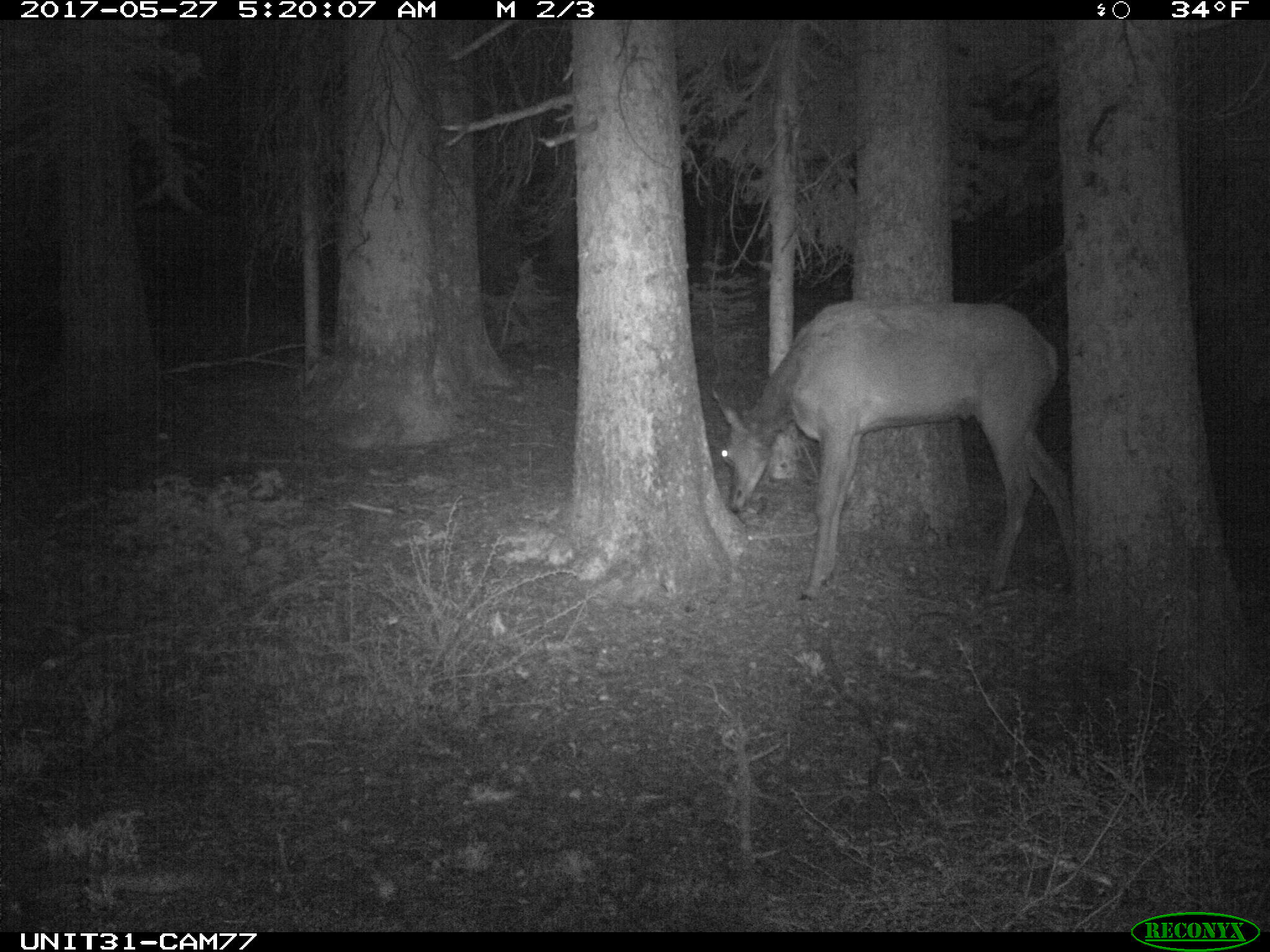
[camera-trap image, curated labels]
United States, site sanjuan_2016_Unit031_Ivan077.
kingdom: Animalia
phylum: Chordata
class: Mammalia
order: Artiodactyla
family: Cervidae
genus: Cervus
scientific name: Cervus elaphus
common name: red deer